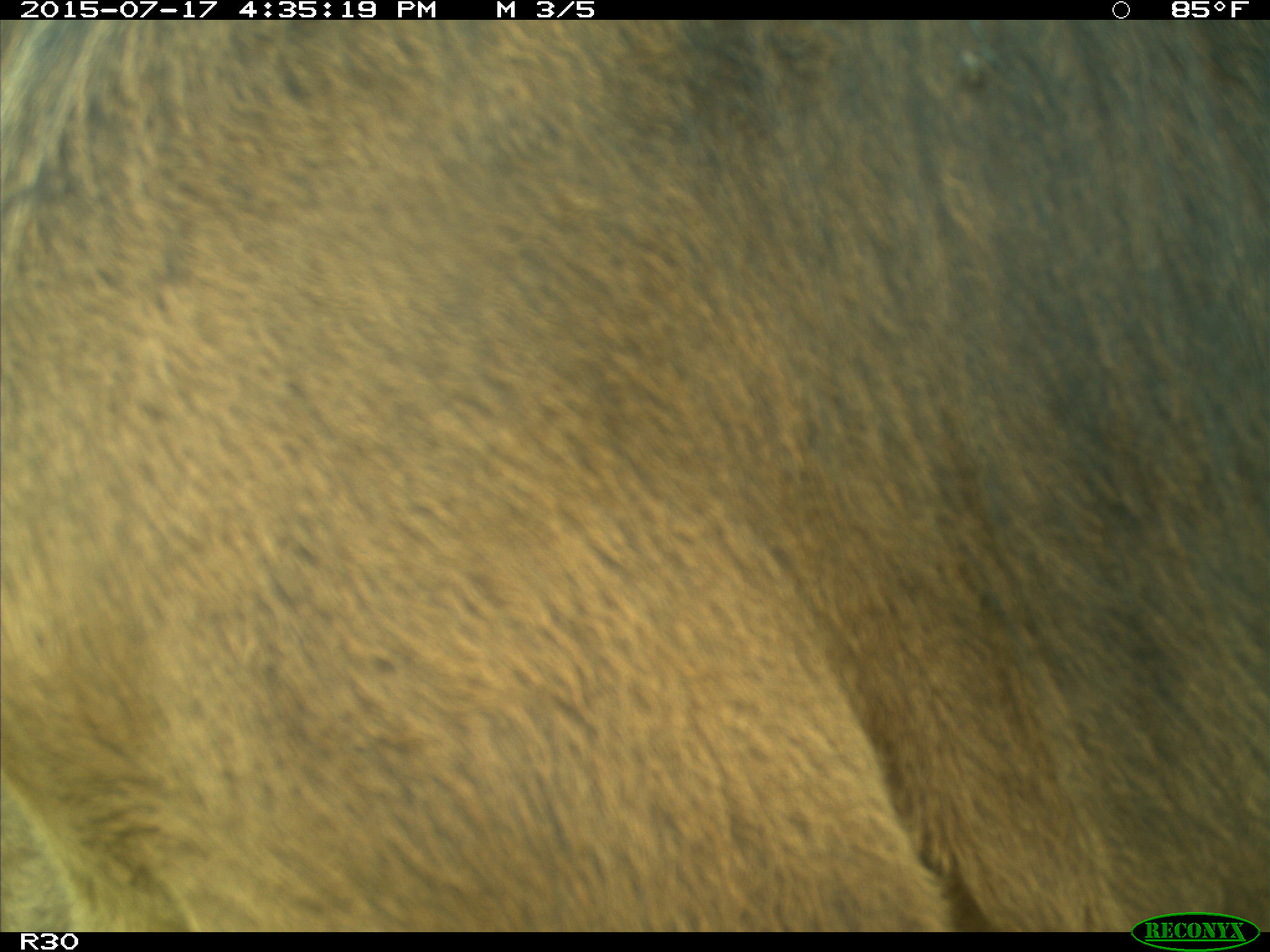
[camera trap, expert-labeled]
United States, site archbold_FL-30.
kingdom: Animalia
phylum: Chordata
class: Mammalia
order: Artiodactyla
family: Bovidae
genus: Bos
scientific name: Bos taurus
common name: domestic cow